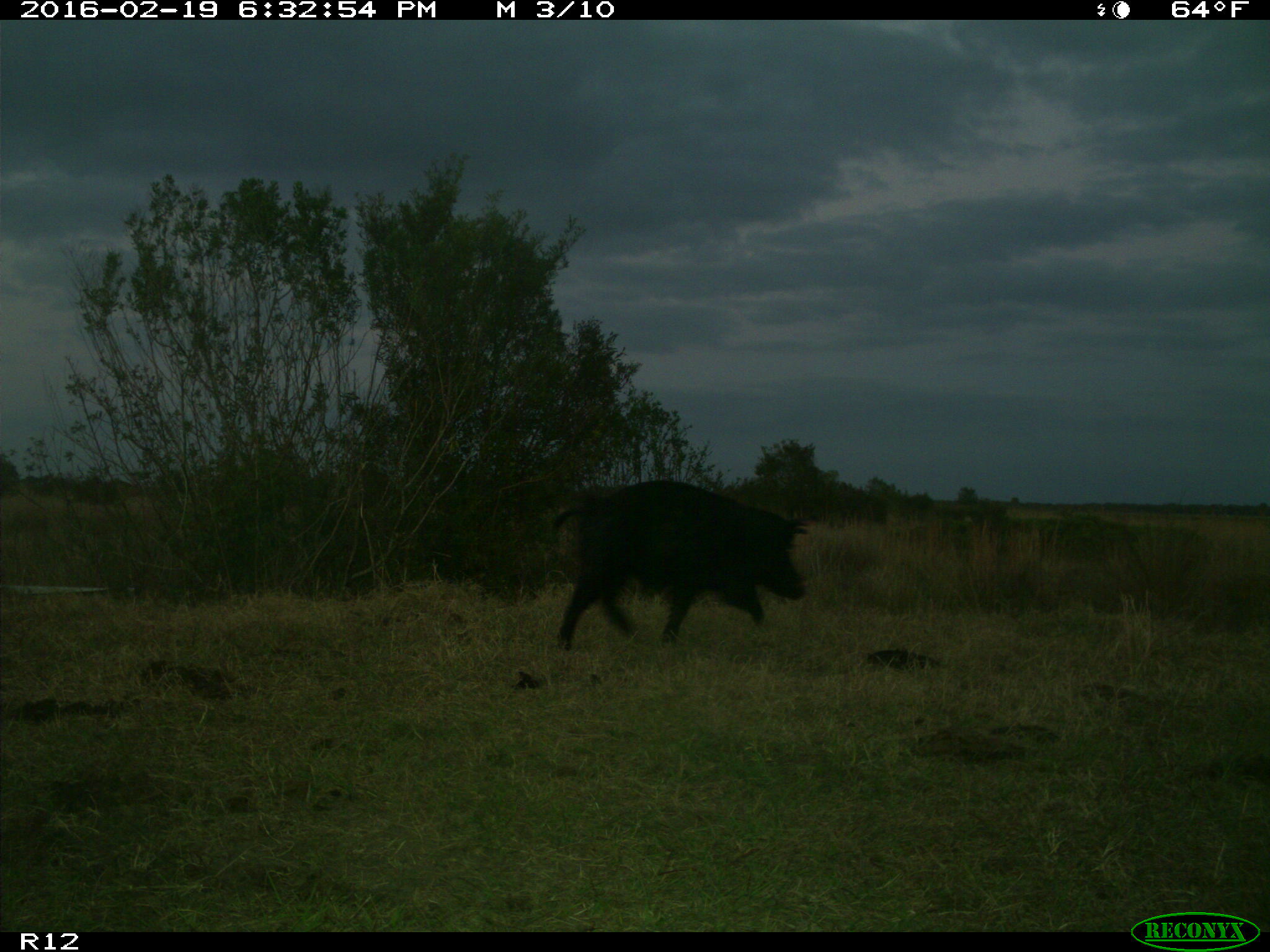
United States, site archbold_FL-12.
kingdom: Animalia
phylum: Chordata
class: Mammalia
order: Artiodactyla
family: Suidae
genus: Sus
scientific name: Sus scrofa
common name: wild boar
Sus scrofa (wild boar).